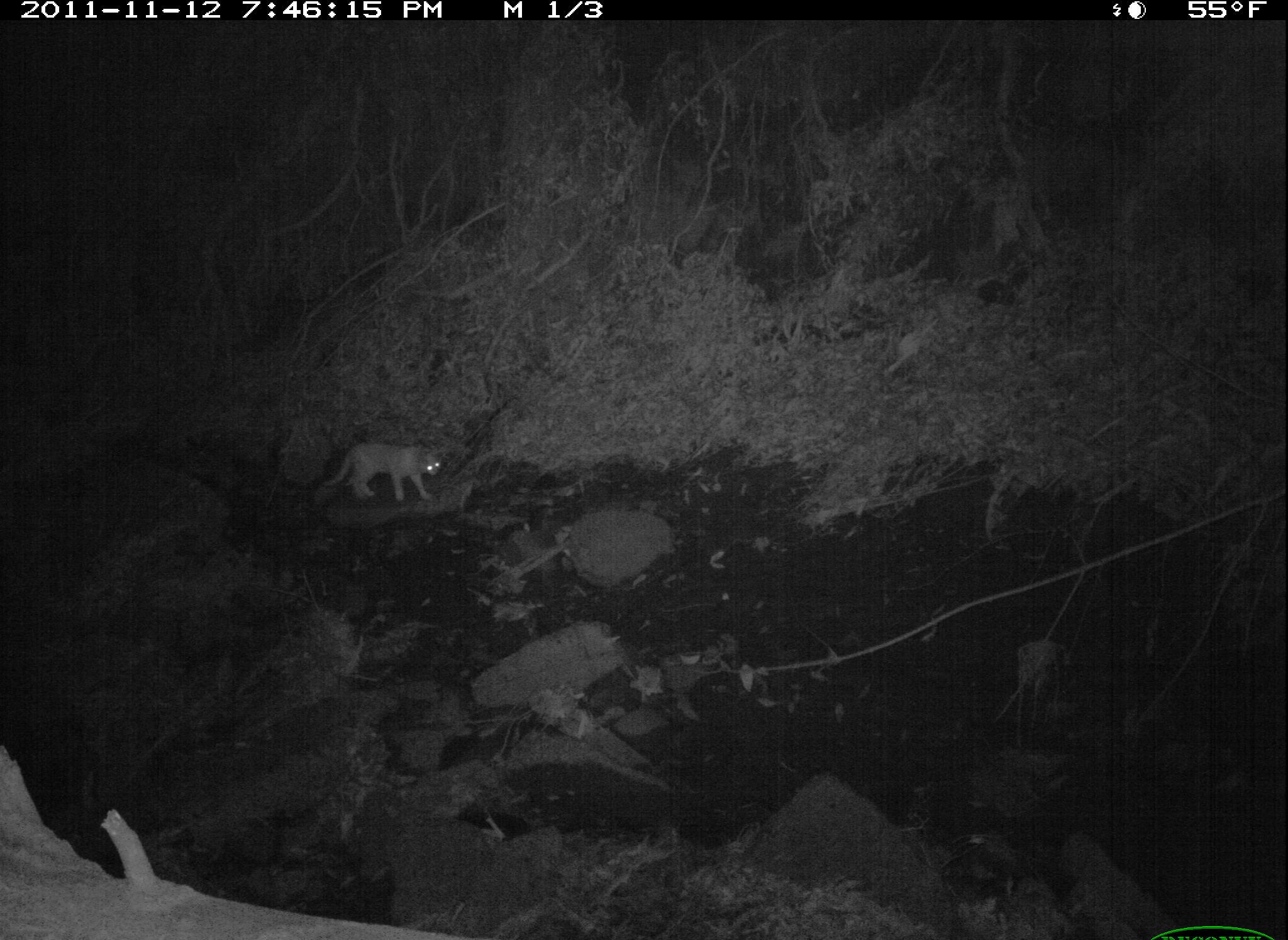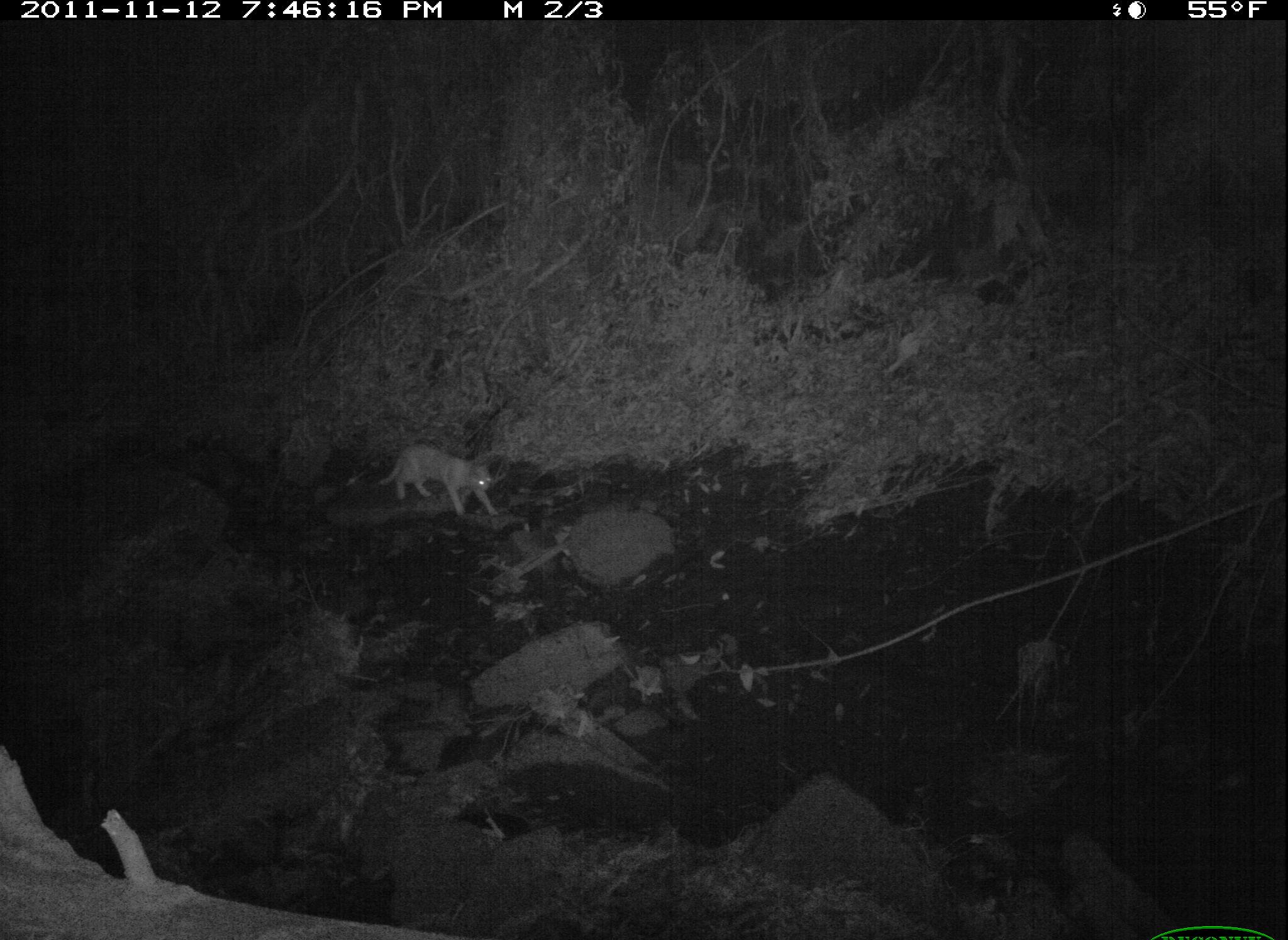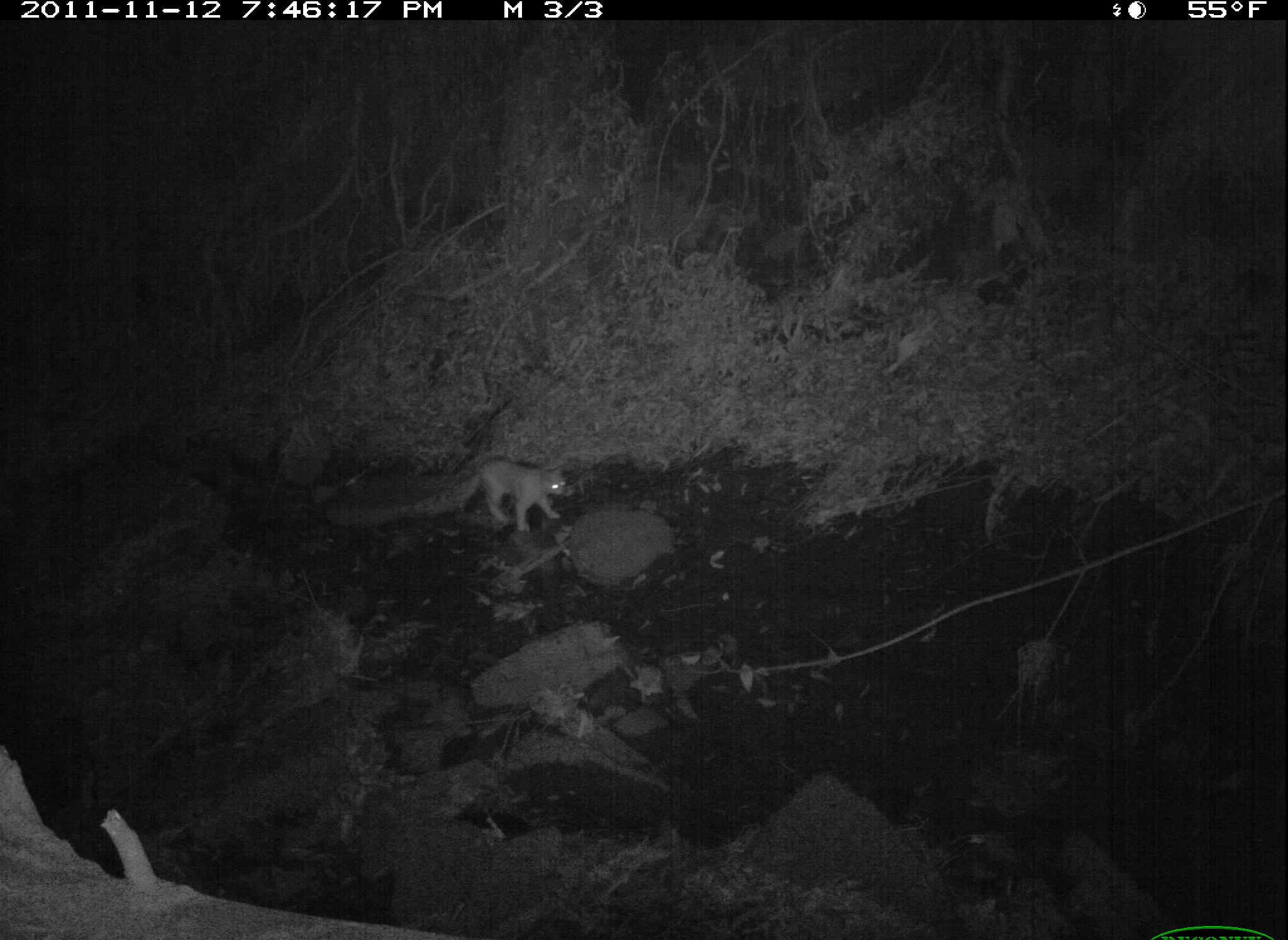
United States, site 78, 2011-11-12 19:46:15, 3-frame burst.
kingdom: Animalia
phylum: Chordata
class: Mammalia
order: Carnivora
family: Felidae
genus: Felis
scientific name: Felis catus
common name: cat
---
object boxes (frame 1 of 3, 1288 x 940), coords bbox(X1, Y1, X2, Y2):
cat: bbox(325, 427, 456, 511)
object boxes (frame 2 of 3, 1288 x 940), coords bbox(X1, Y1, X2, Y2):
cat: bbox(369, 437, 514, 532)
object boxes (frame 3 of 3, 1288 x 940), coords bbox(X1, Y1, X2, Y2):
cat: bbox(443, 440, 573, 540)